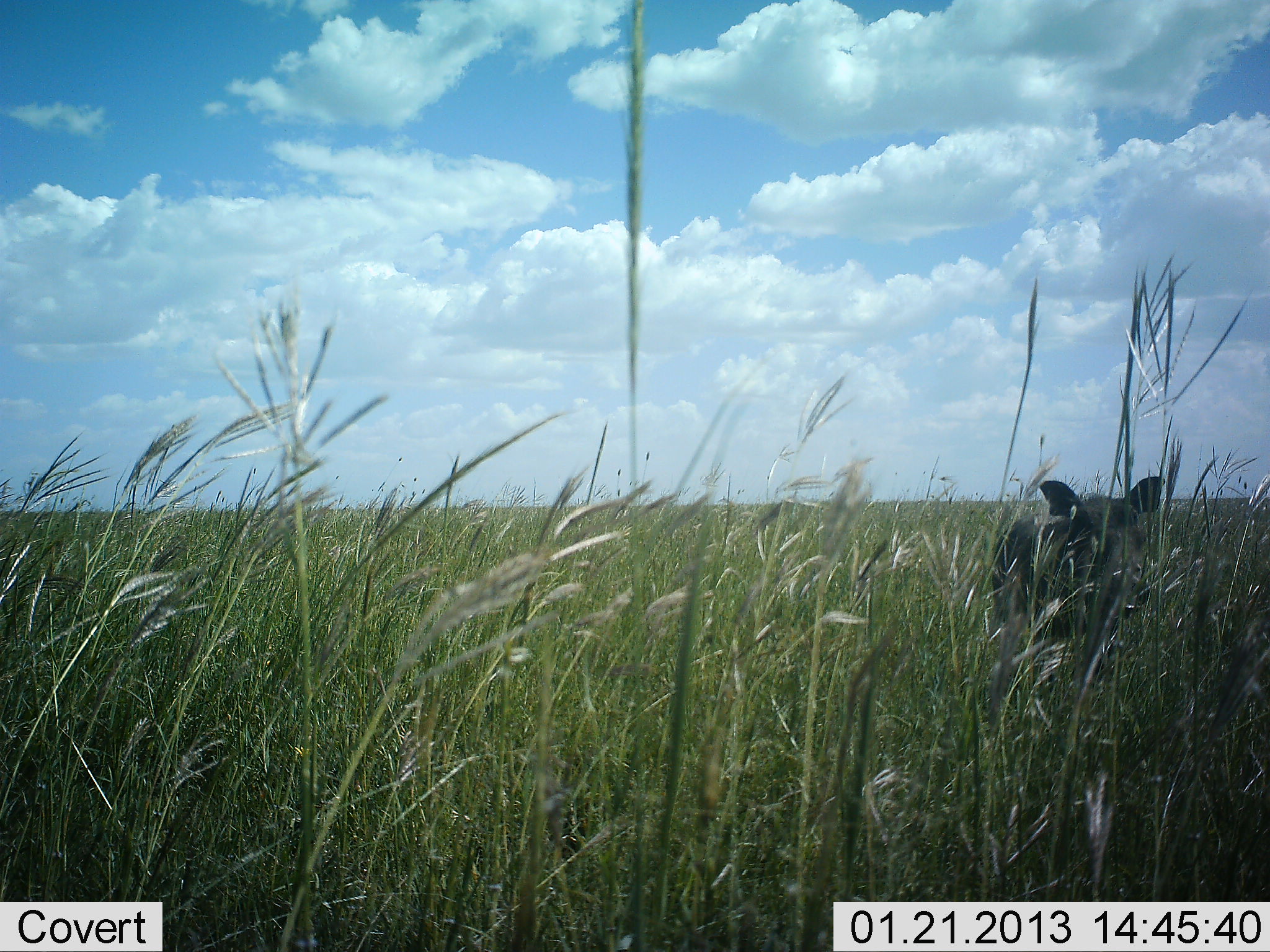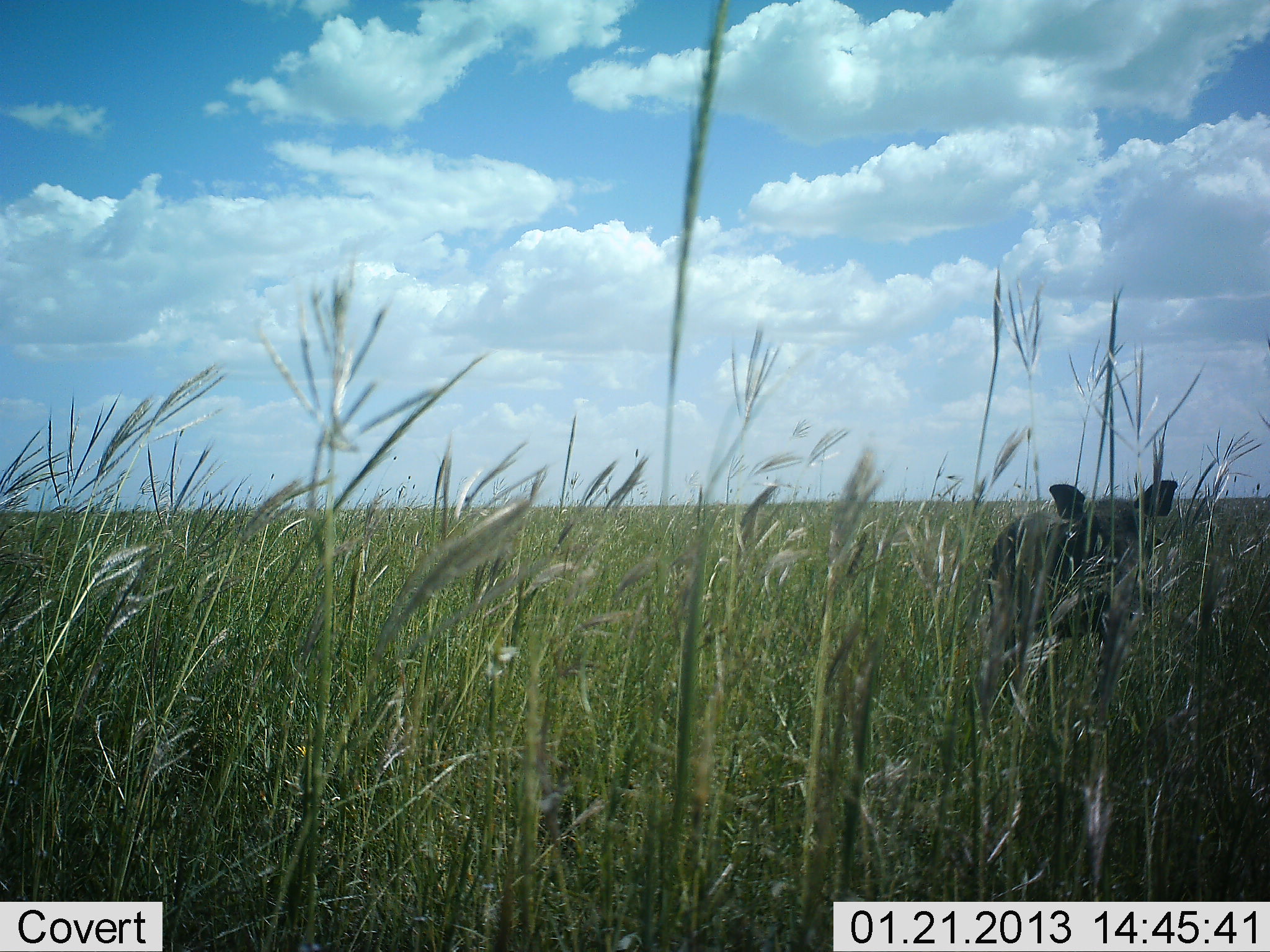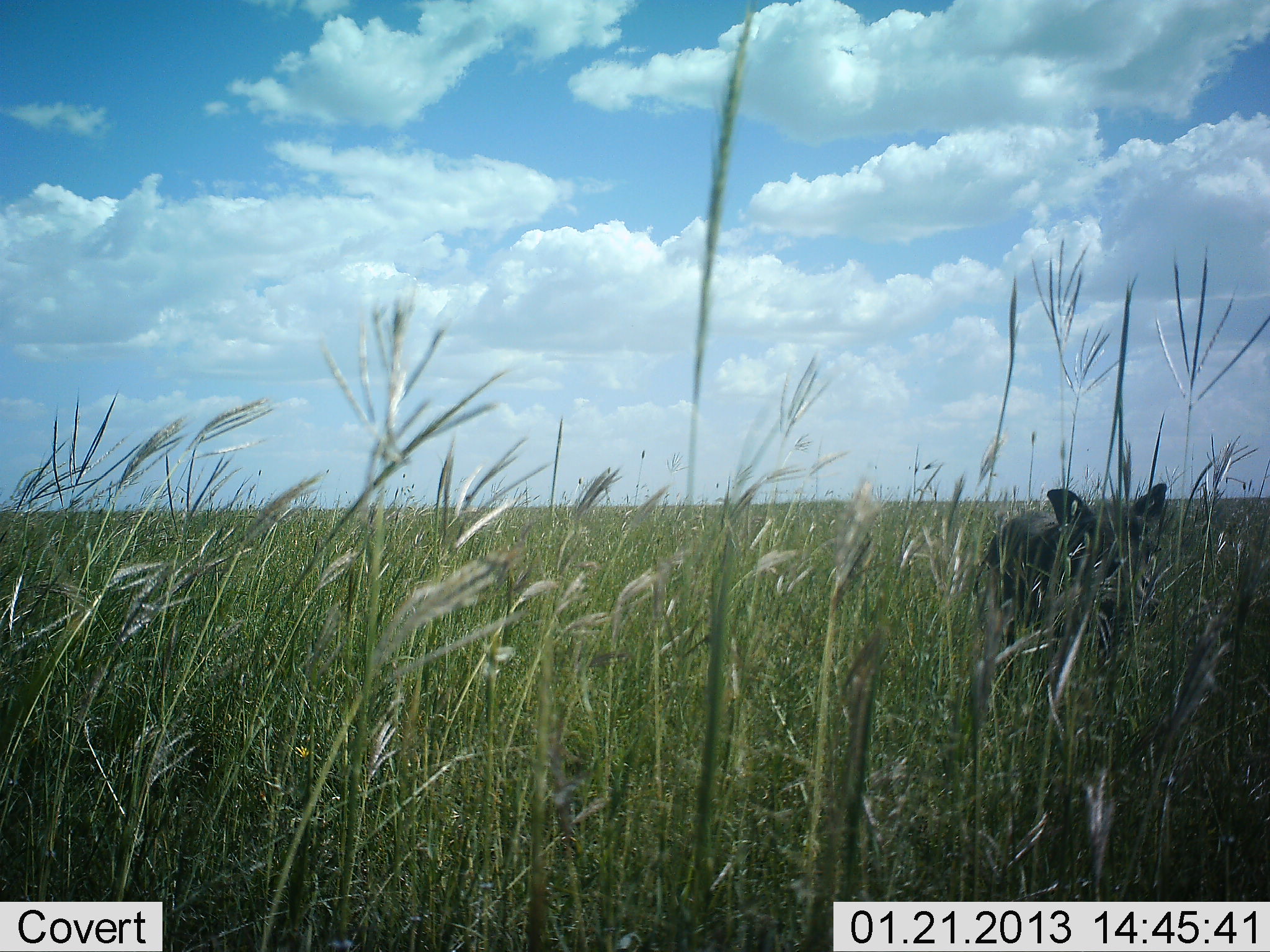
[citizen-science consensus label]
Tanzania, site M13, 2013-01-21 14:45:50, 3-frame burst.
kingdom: Animalia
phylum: Chordata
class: Mammalia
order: Artiodactyla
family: Suidae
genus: Phacochoerus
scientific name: Phacochoerus africanus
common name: warthog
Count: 1.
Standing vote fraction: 84%.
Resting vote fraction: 0%.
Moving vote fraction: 21%.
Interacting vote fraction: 0%.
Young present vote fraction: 0%.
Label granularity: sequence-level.